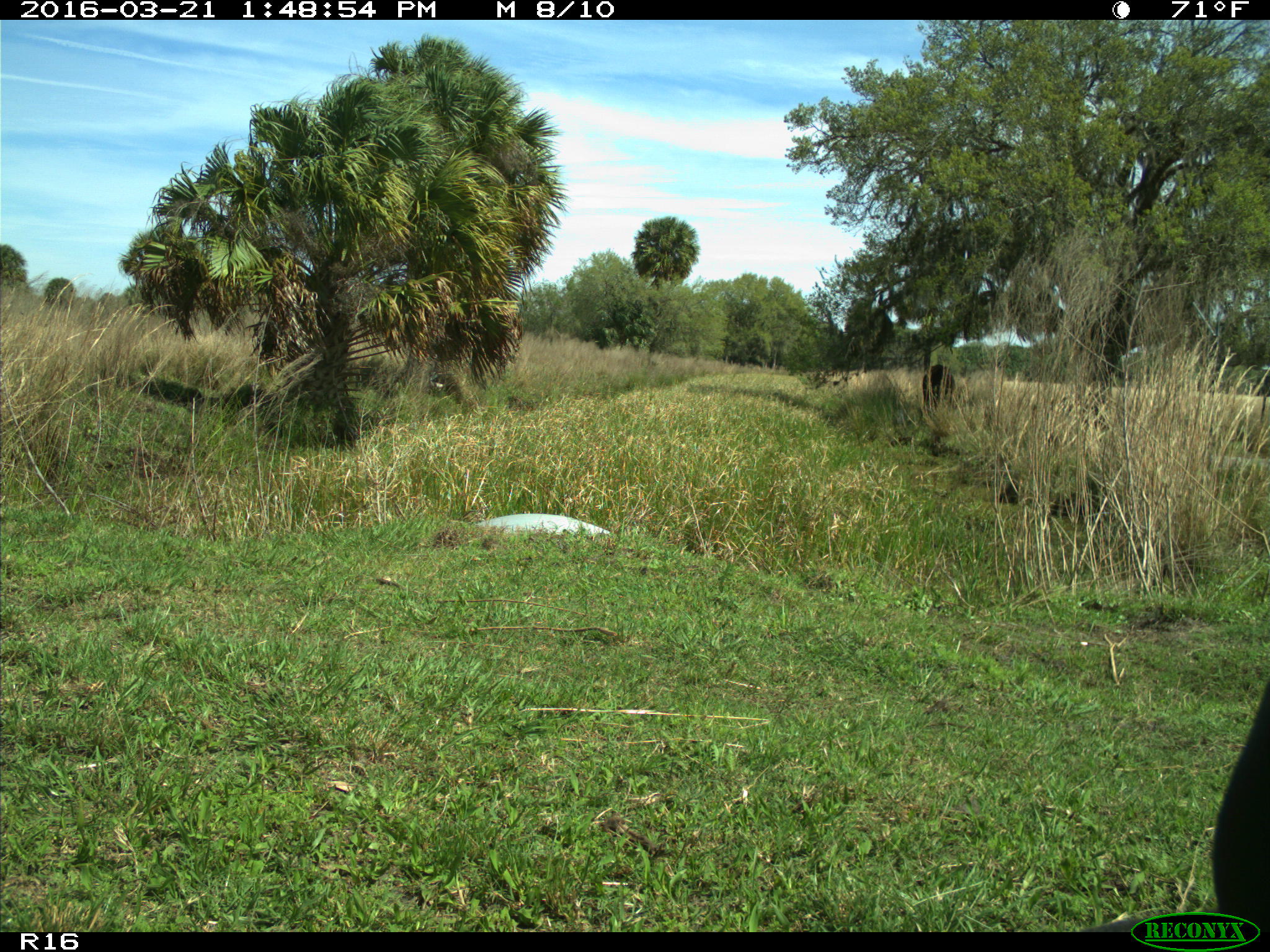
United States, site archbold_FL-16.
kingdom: Animalia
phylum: Chordata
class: Mammalia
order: Artiodactyla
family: Bovidae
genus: Bos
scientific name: Bos taurus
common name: domestic cow